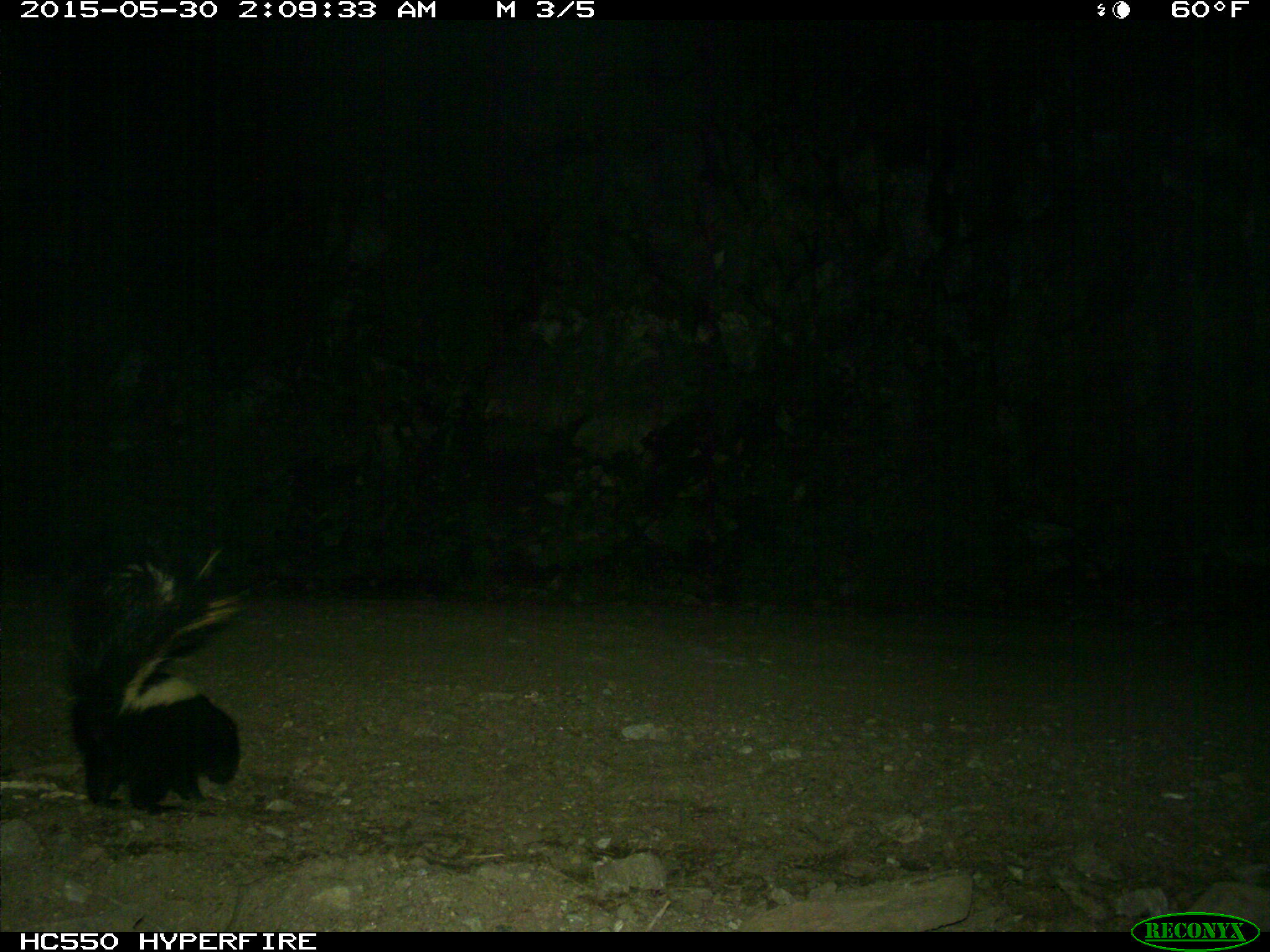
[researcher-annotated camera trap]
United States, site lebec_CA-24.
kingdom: Animalia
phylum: Chordata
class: Mammalia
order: Carnivora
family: Mephitidae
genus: Mephitis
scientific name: Mephitis mephitis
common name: striped skunk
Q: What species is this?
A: Mephitis mephitis (striped skunk).